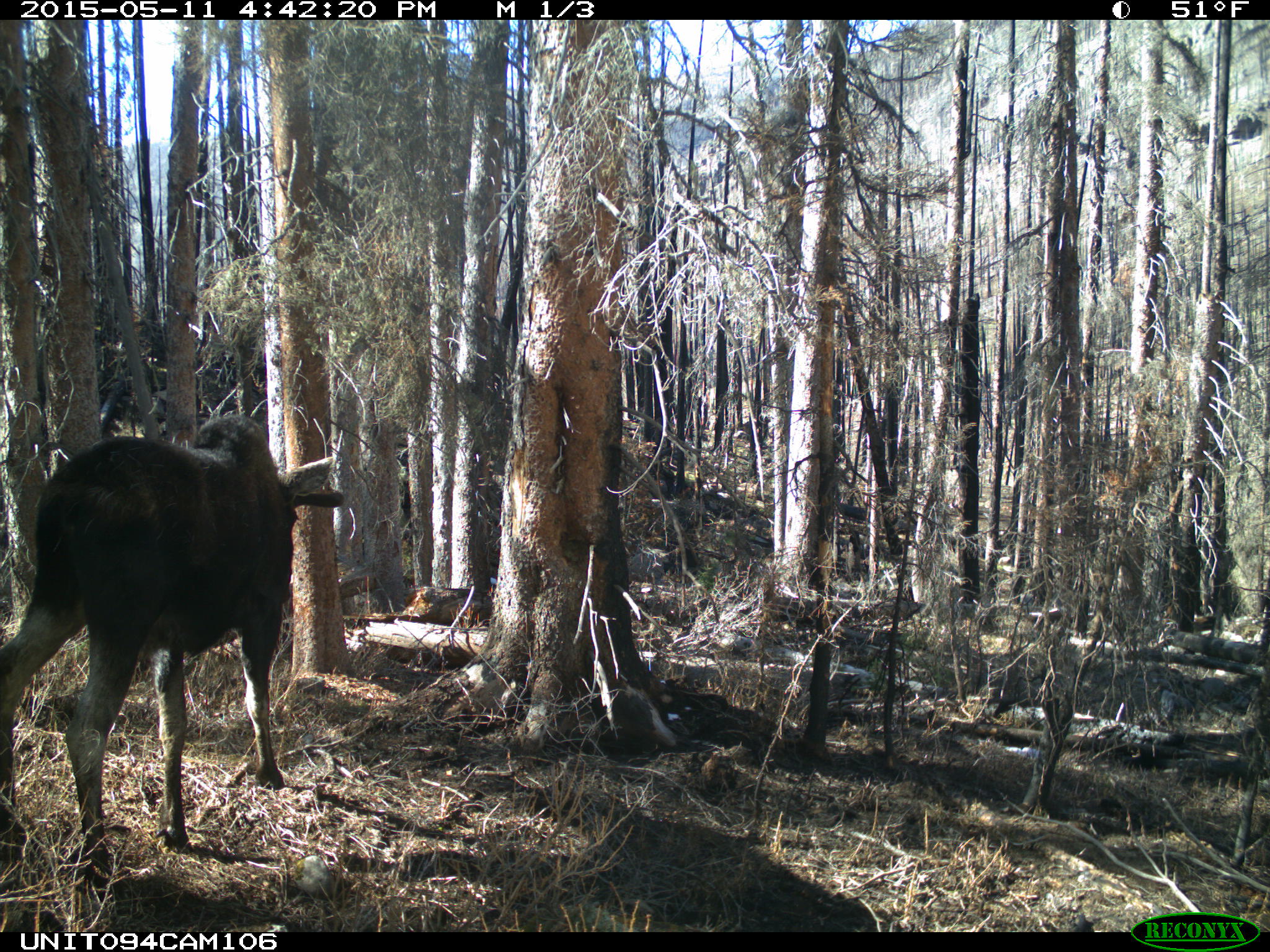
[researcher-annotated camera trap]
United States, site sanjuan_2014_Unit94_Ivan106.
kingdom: Animalia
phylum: Chordata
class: Mammalia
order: Artiodactyla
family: Cervidae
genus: Alces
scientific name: Alces alces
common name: moose